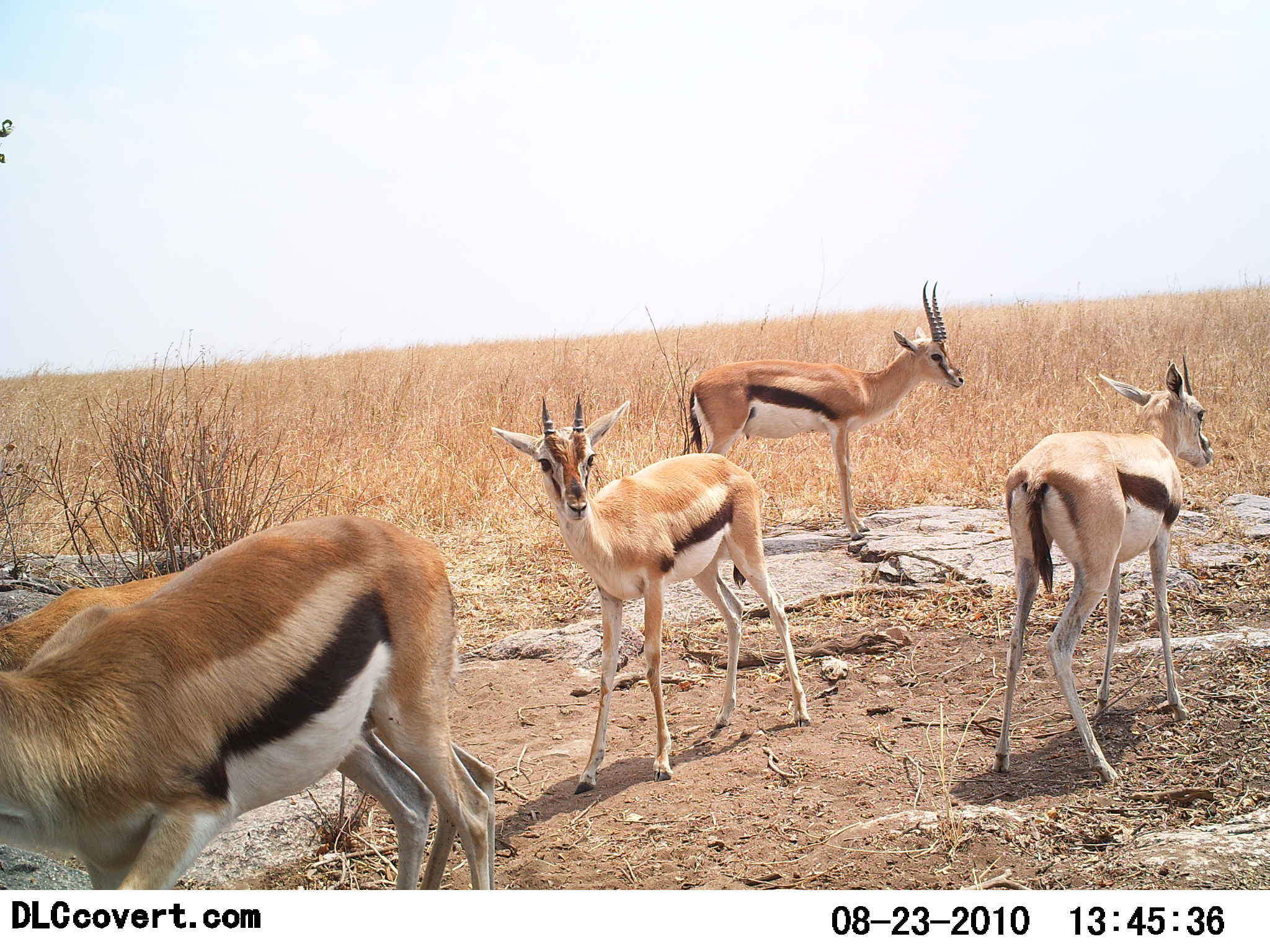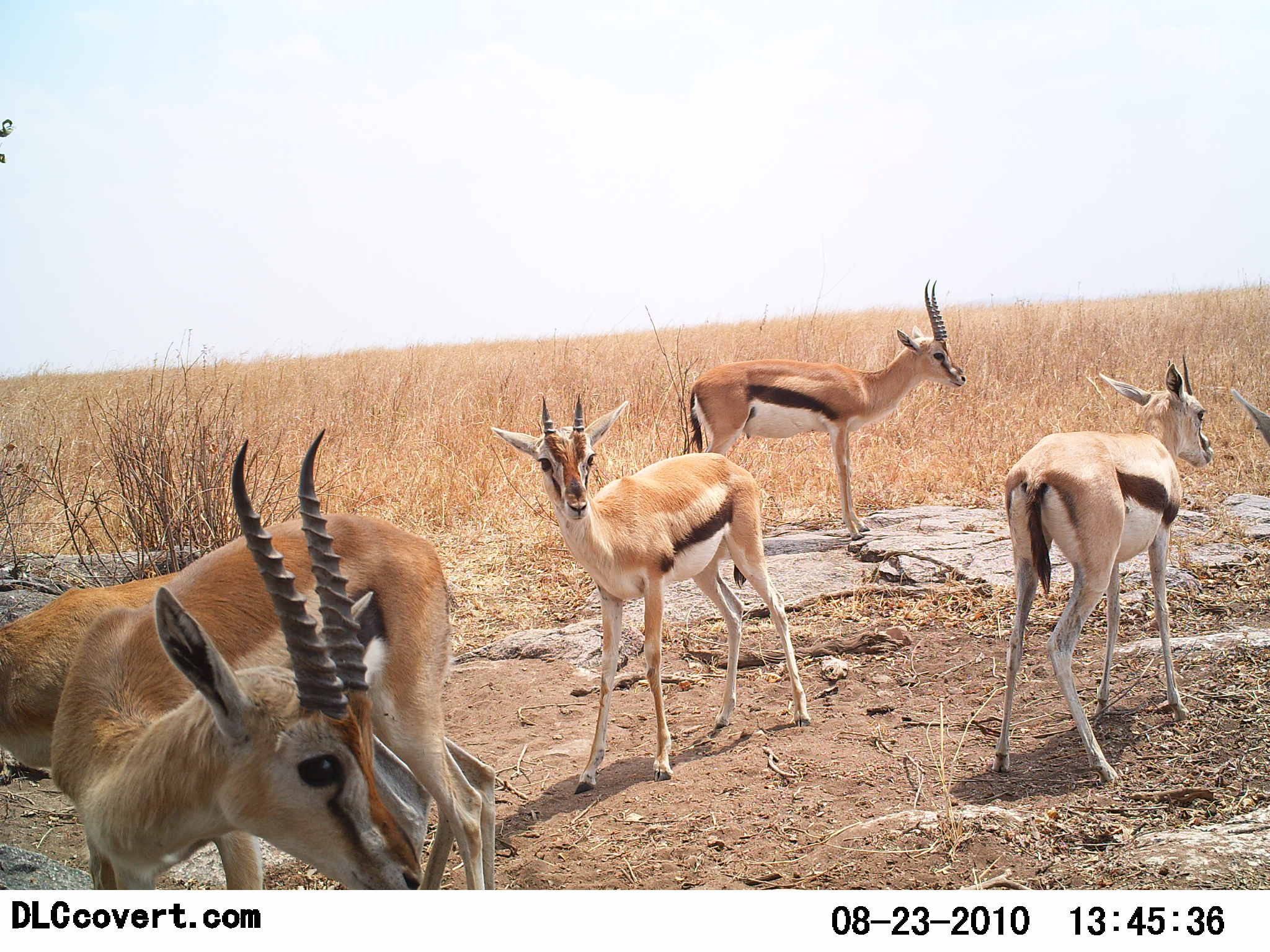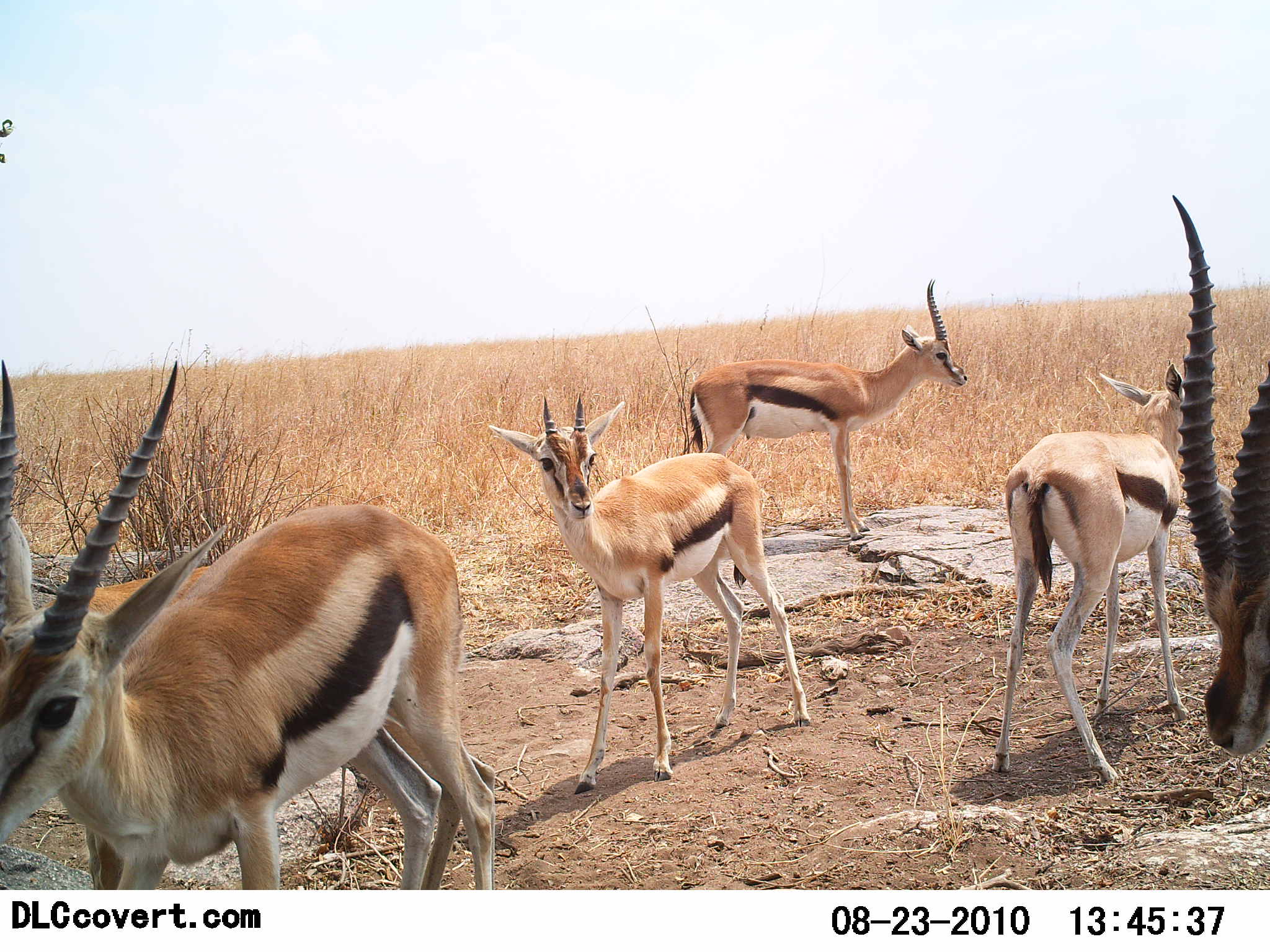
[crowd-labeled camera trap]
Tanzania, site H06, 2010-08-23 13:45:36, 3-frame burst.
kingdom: Animalia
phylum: Chordata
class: Mammalia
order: Artiodactyla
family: Bovidae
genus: Eudorcas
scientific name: Eudorcas thomsonii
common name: thomson's gazelle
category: gazellethomsons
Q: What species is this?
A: Gazellethomsons (thomson's gazelle) (Eudorcas thomsonii).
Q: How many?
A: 6.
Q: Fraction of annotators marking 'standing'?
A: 94%.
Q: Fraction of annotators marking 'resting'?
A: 0%.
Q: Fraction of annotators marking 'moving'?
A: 29%.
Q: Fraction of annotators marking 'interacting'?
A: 6%.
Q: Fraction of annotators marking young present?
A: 12%.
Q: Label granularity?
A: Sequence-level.